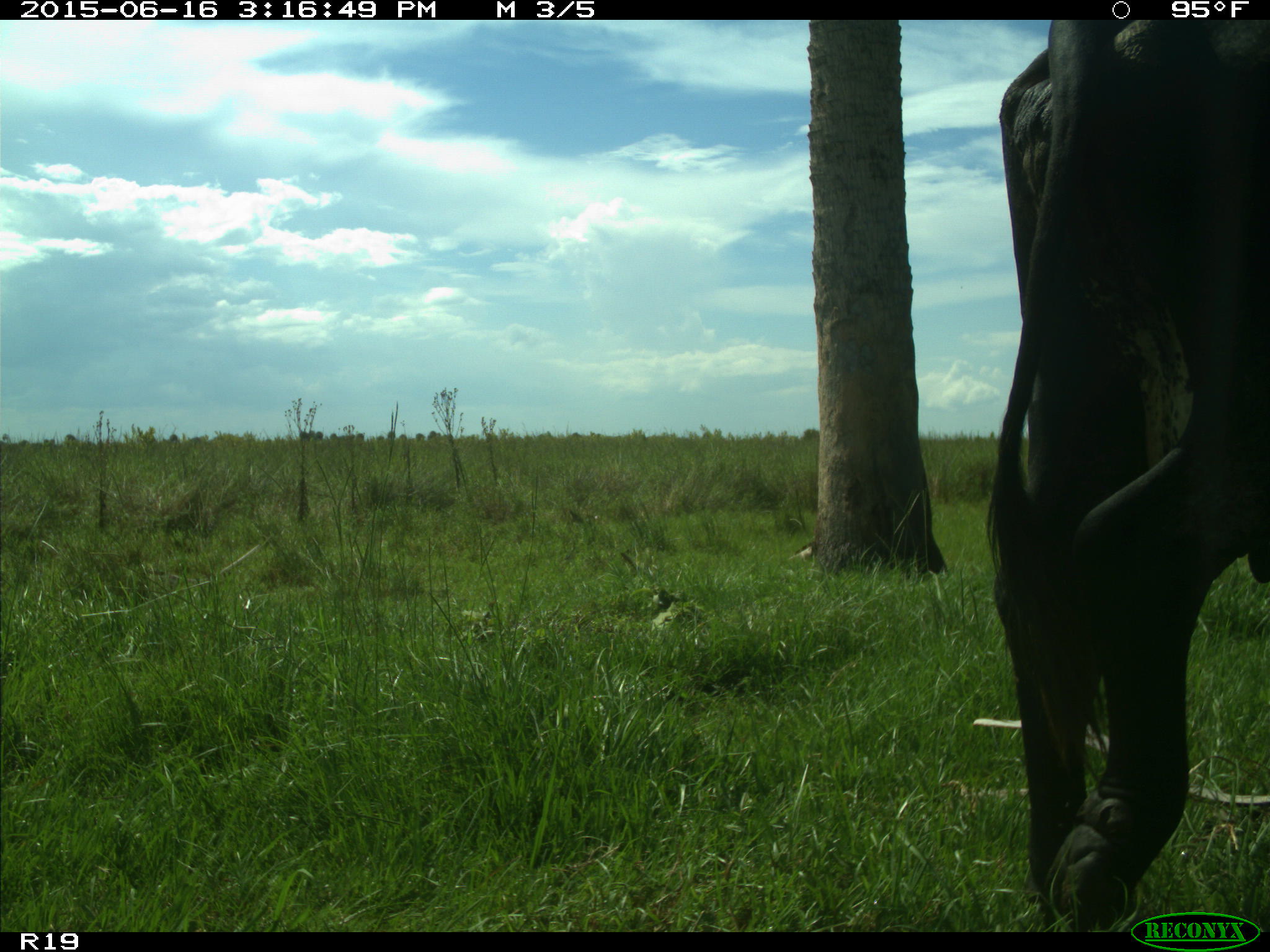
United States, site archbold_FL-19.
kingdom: Animalia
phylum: Chordata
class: Mammalia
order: Artiodactyla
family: Bovidae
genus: Bos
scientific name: Bos taurus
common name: domestic cow